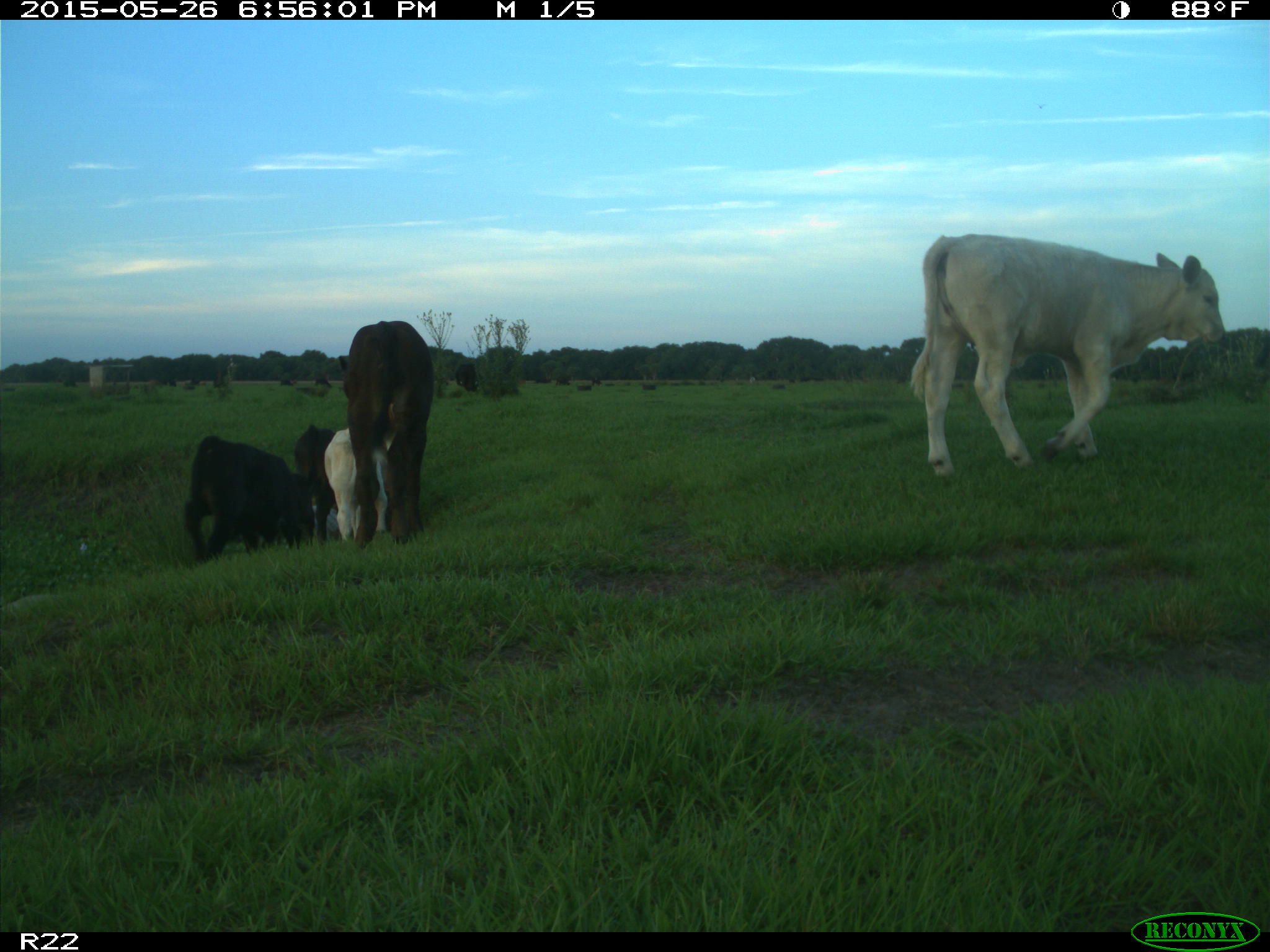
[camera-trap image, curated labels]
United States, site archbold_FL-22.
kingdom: Animalia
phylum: Chordata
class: Mammalia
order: Artiodactyla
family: Bovidae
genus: Bos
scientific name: Bos taurus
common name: domestic cow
Bos taurus (domestic cow).